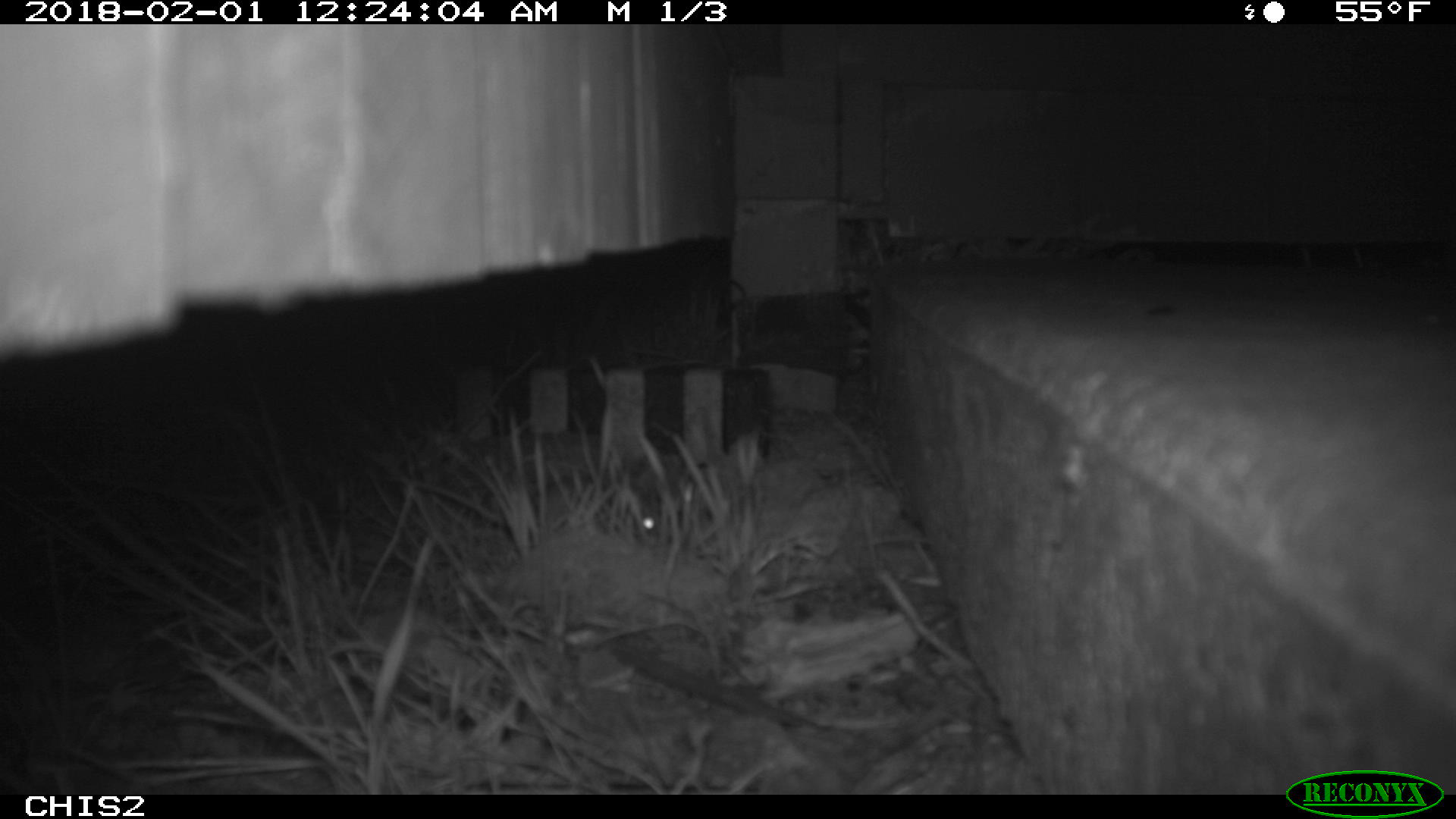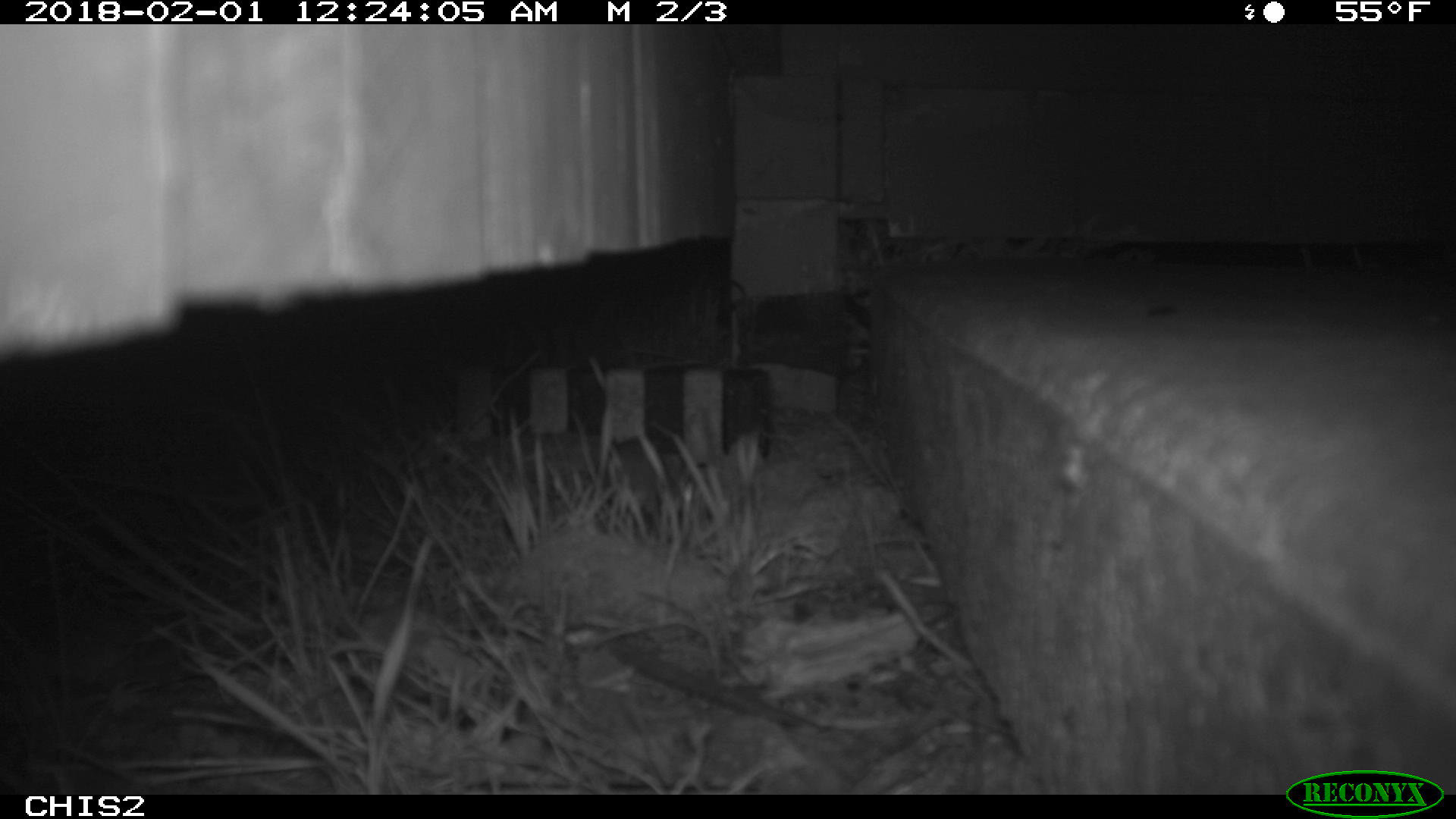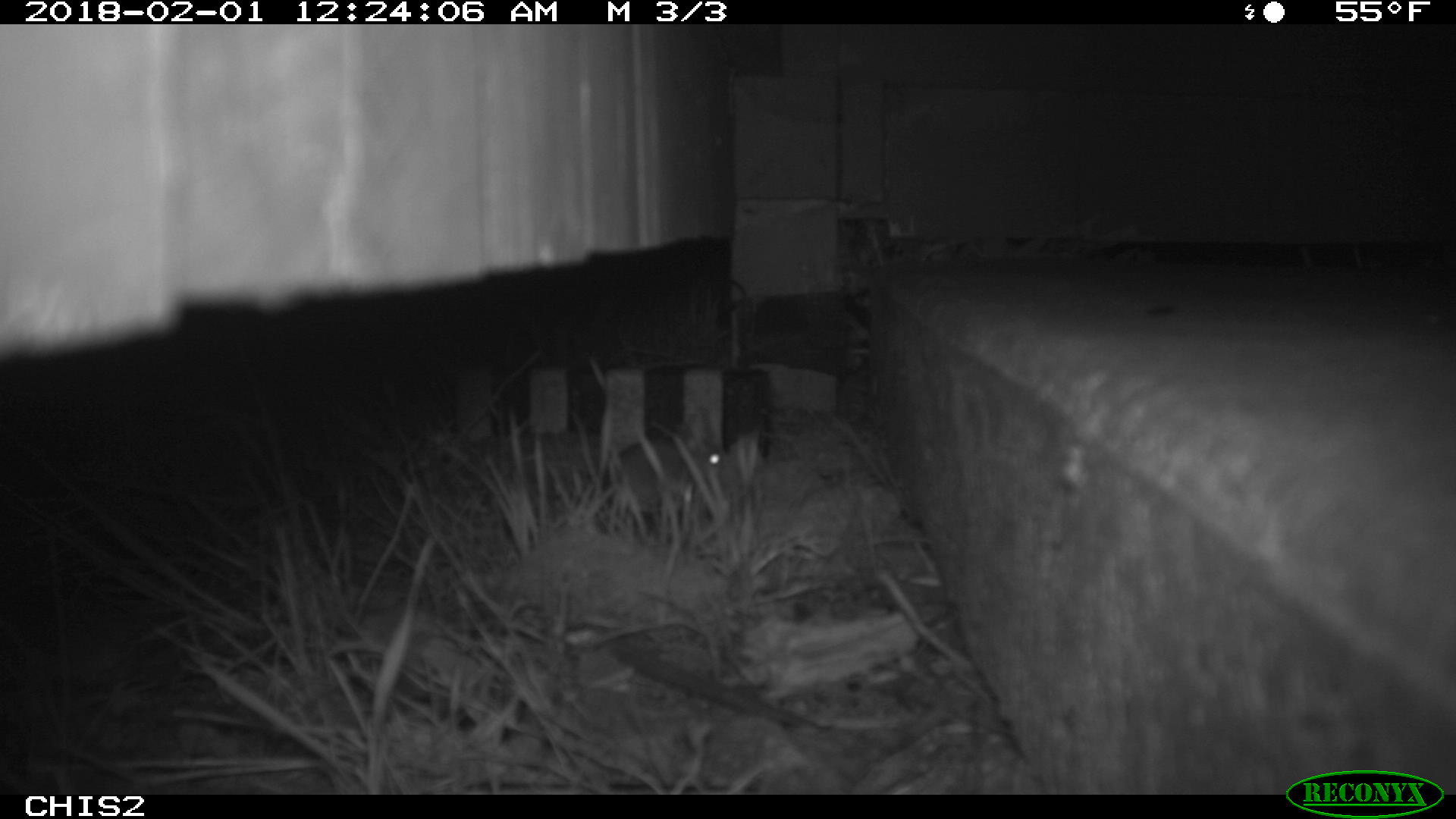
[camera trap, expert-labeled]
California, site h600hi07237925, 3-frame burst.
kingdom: Animalia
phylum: Chordata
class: Mammalia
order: Rodentia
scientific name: Rodentia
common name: rodent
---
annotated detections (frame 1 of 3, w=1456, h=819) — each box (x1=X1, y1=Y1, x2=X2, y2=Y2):
rodent: (x1=617, y1=451, x2=682, y2=536)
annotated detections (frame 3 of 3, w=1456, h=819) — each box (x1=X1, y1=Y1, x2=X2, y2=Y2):
rodent: (x1=599, y1=437, x2=726, y2=512)